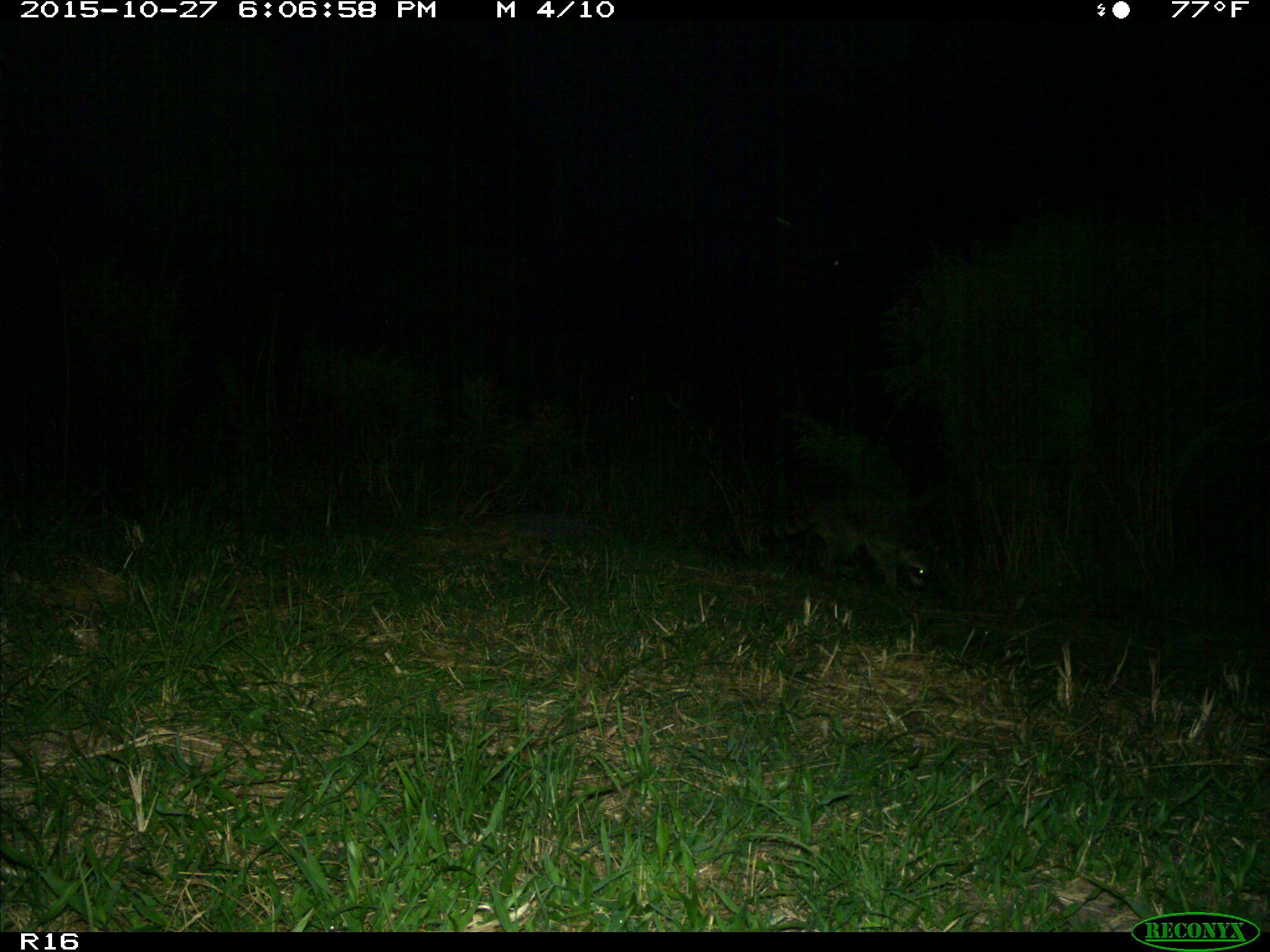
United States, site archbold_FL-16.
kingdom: Animalia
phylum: Chordata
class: Mammalia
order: Carnivora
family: Procyonidae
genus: Procyon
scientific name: Procyon lotor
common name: common raccoon